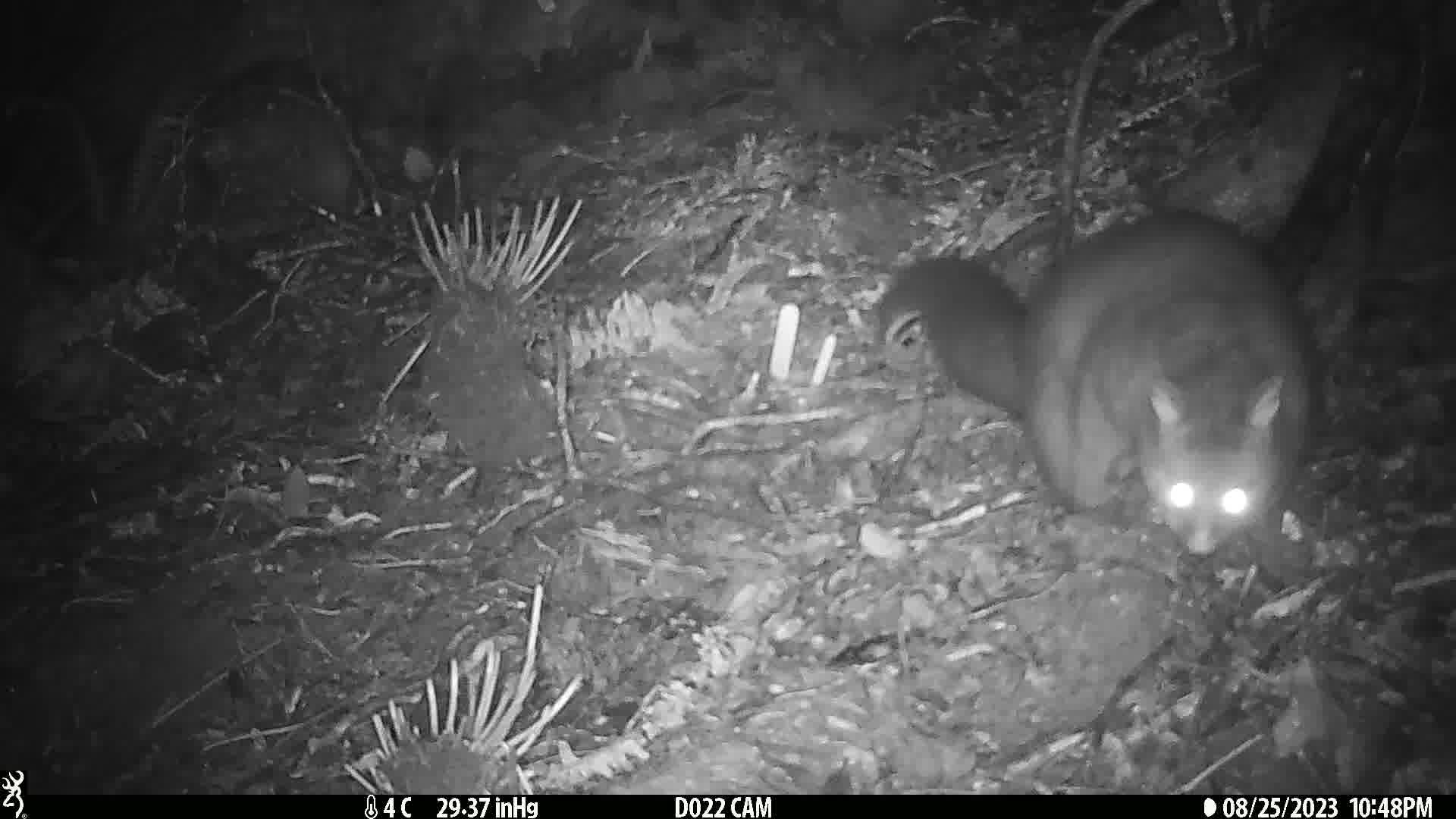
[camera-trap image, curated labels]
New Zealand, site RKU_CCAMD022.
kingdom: Animalia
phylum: Chordata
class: Mammalia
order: Diprotodontia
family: Phalangeridae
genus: Trichosurus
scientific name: Trichosurus vulpecula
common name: common brushtail possum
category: possum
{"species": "possum (common brushtail possum) (Trichosurus vulpecula)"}